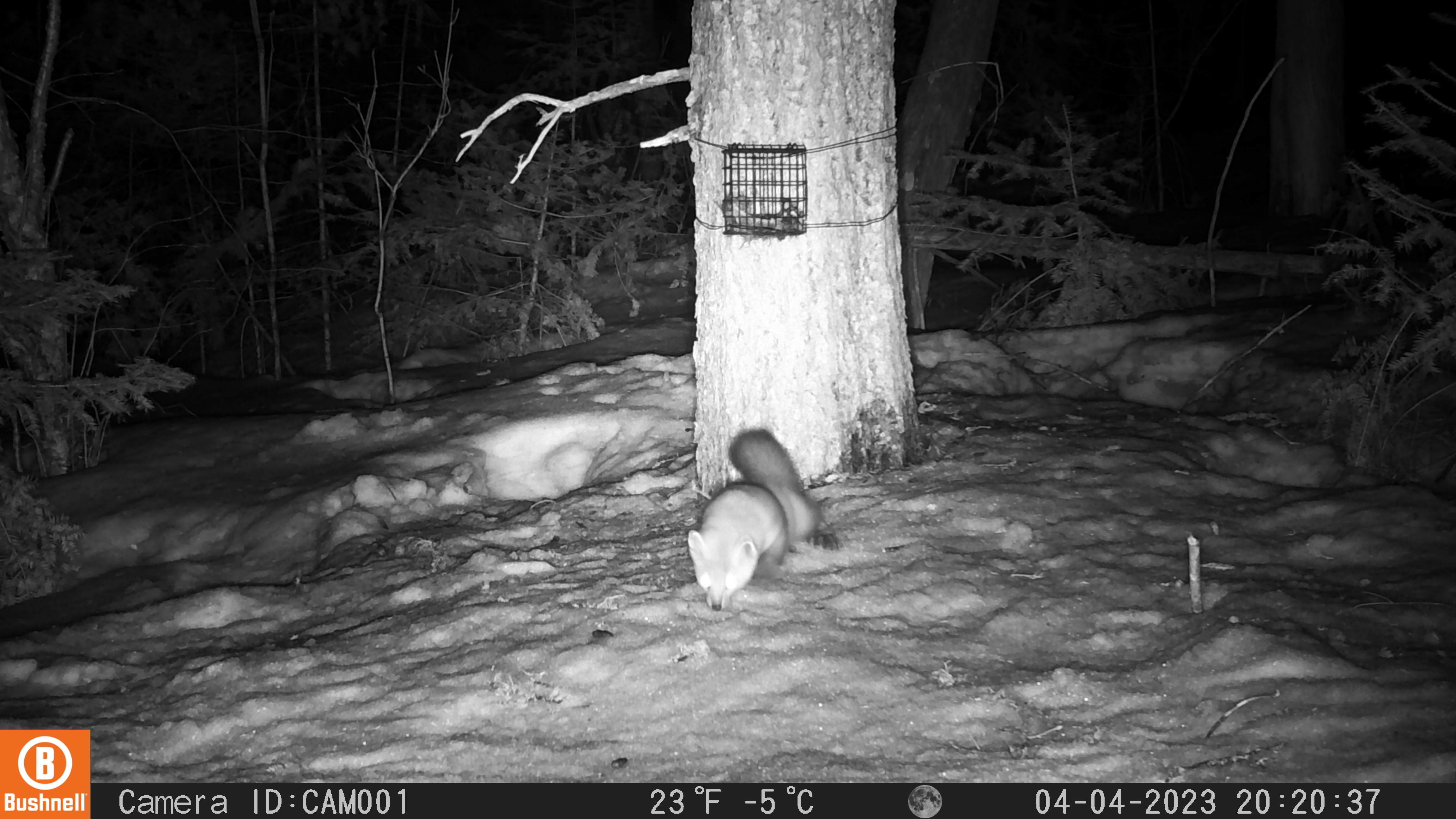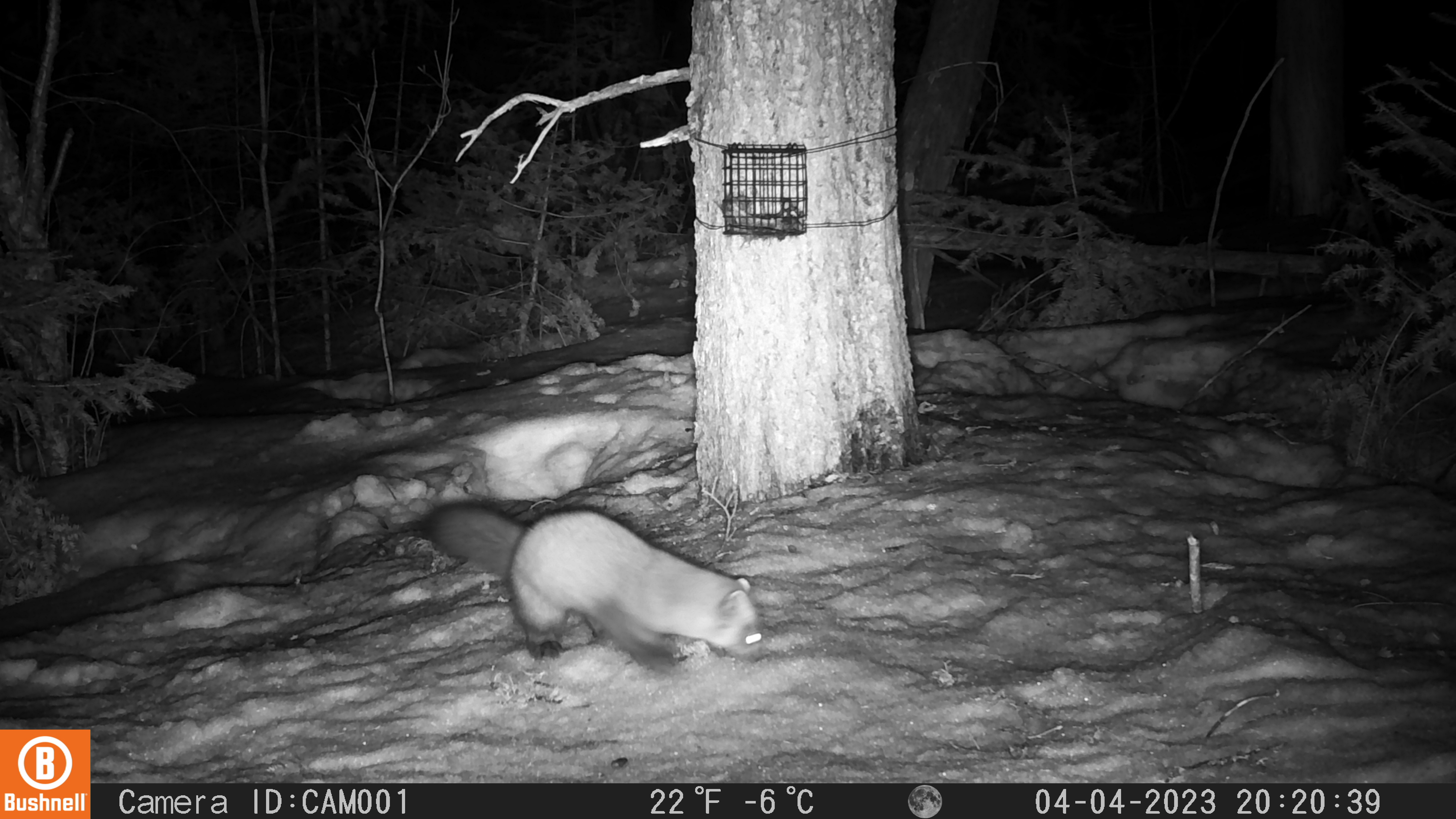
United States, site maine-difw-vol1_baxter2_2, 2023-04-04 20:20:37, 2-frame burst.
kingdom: Animalia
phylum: Chordata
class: Mammalia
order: Carnivora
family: Mustelidae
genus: Martes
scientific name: Martes americana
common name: american marten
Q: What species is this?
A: American marten (Martes americana).